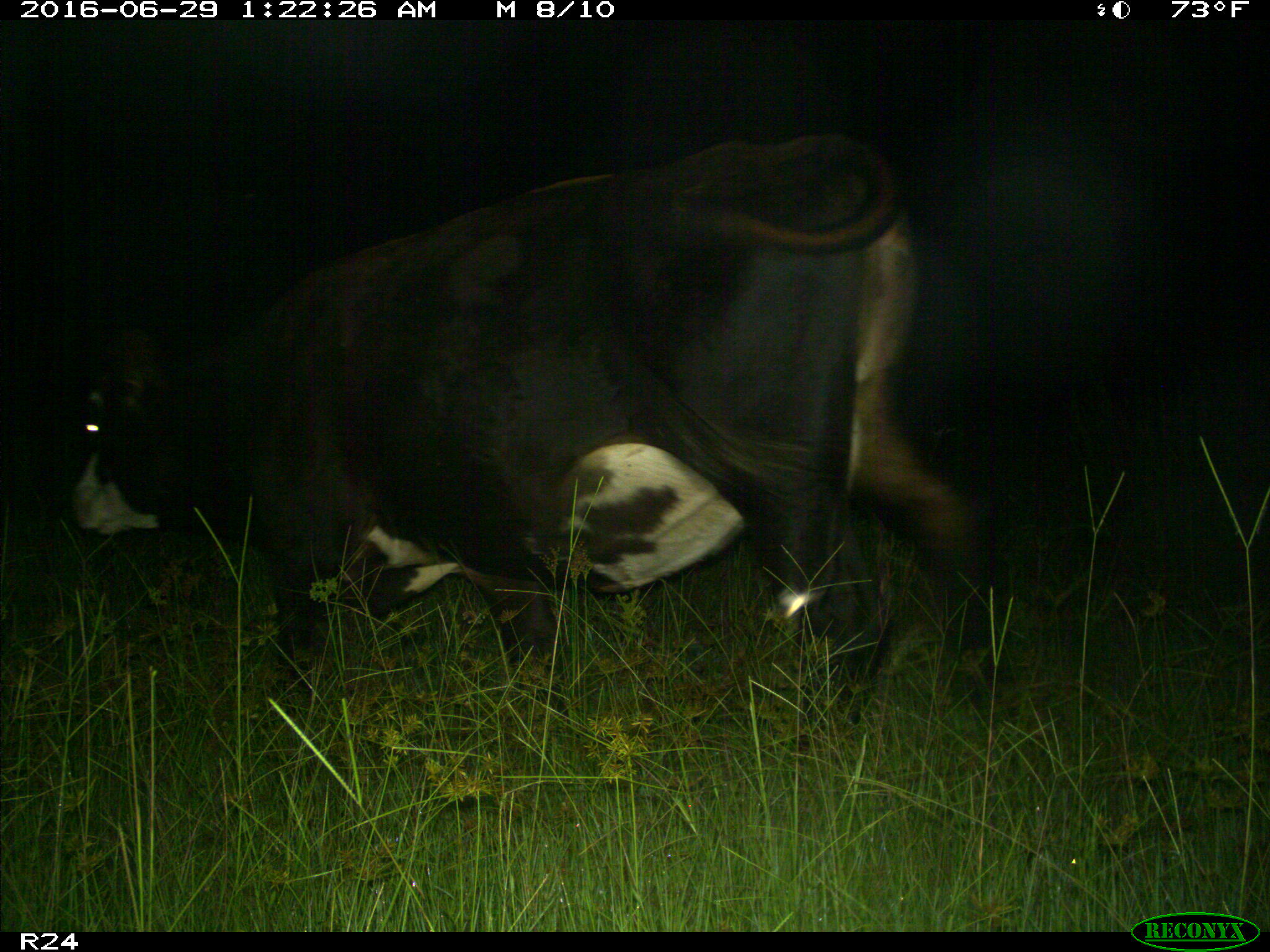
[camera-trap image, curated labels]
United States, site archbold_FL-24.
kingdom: Animalia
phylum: Chordata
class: Mammalia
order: Artiodactyla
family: Bovidae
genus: Bos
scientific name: Bos taurus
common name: domestic cow